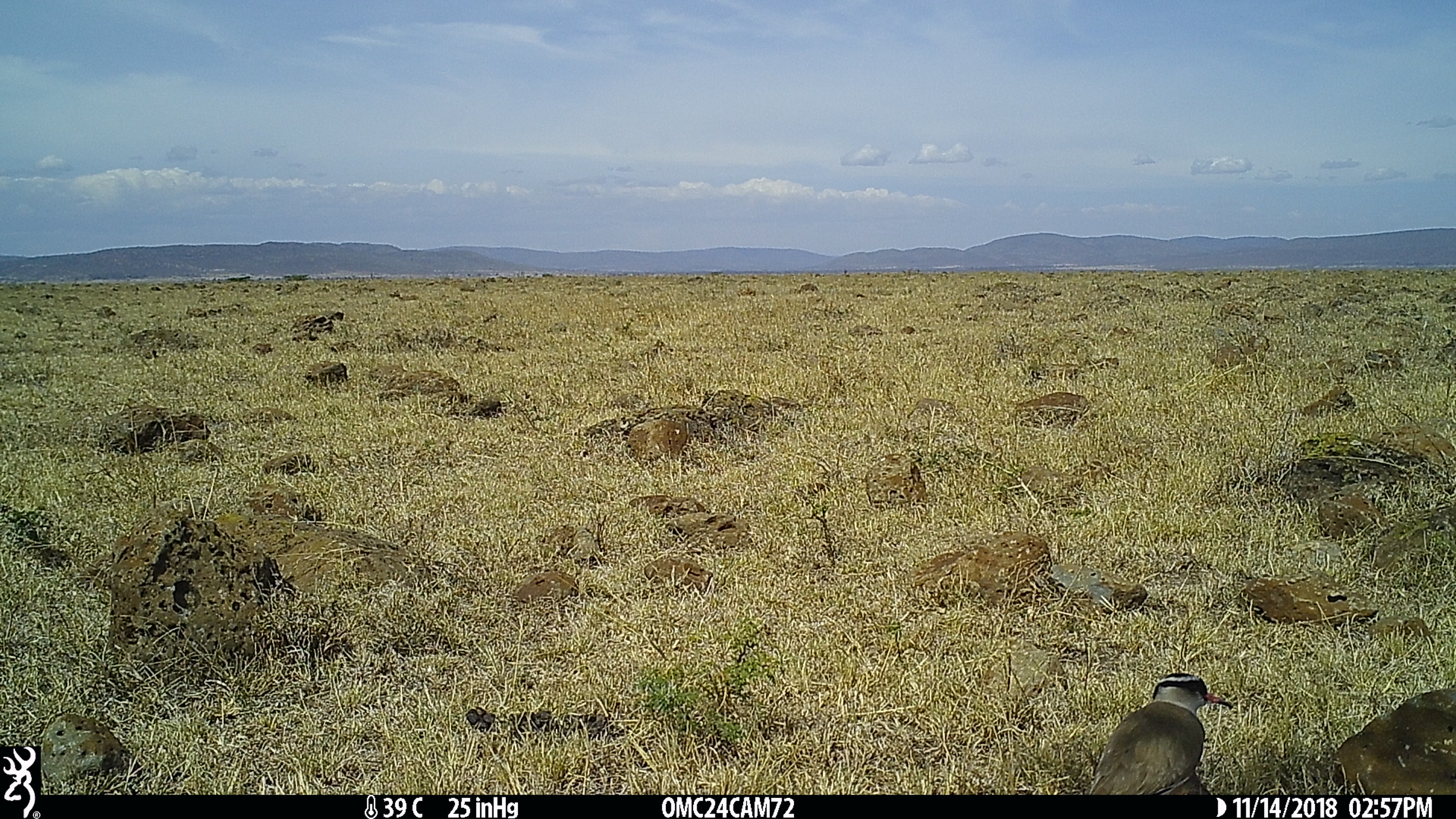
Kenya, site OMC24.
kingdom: Animalia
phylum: Chordata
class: Aves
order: Charadriiformes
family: Charadriidae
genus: Vanellus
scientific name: Vanellus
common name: lapwing